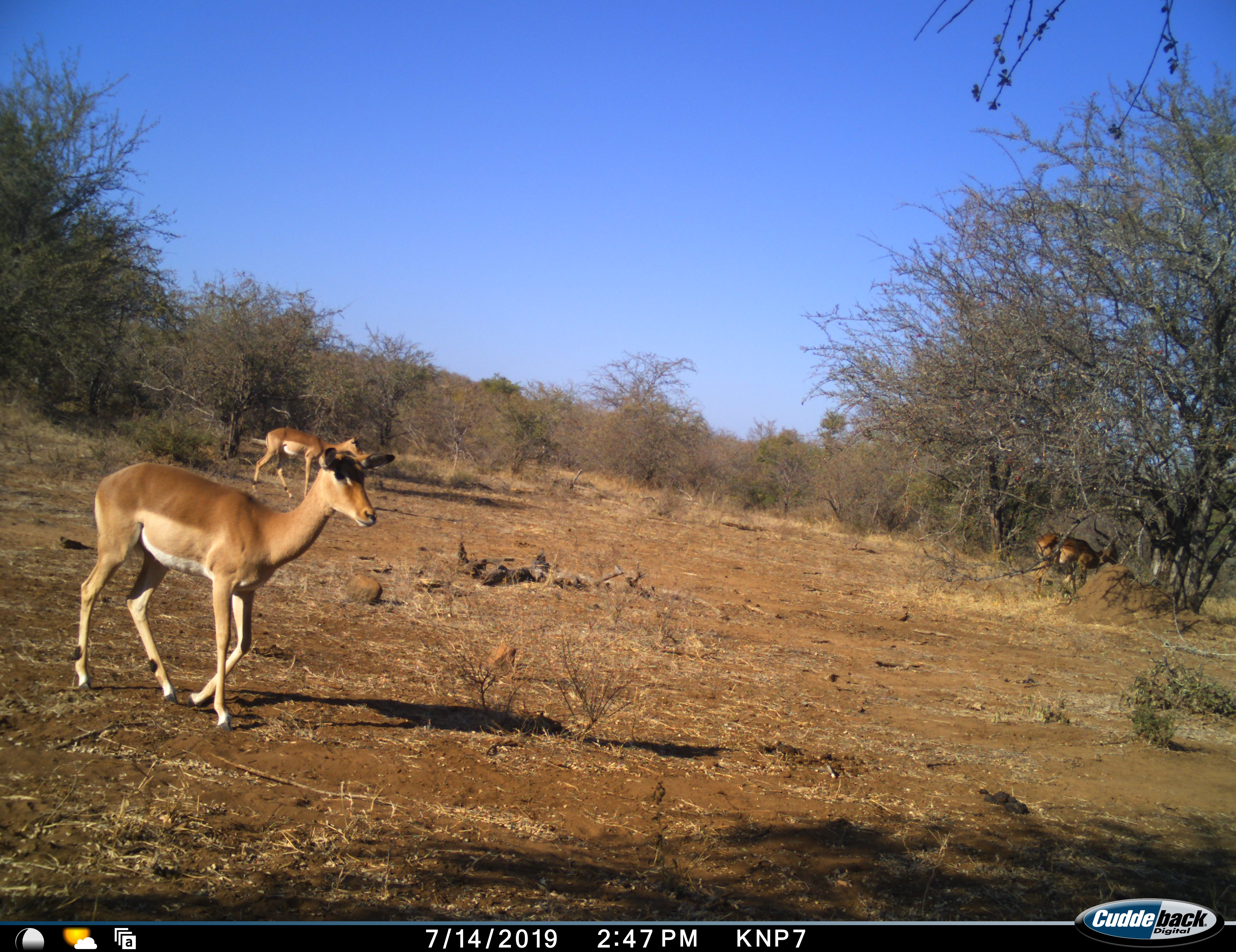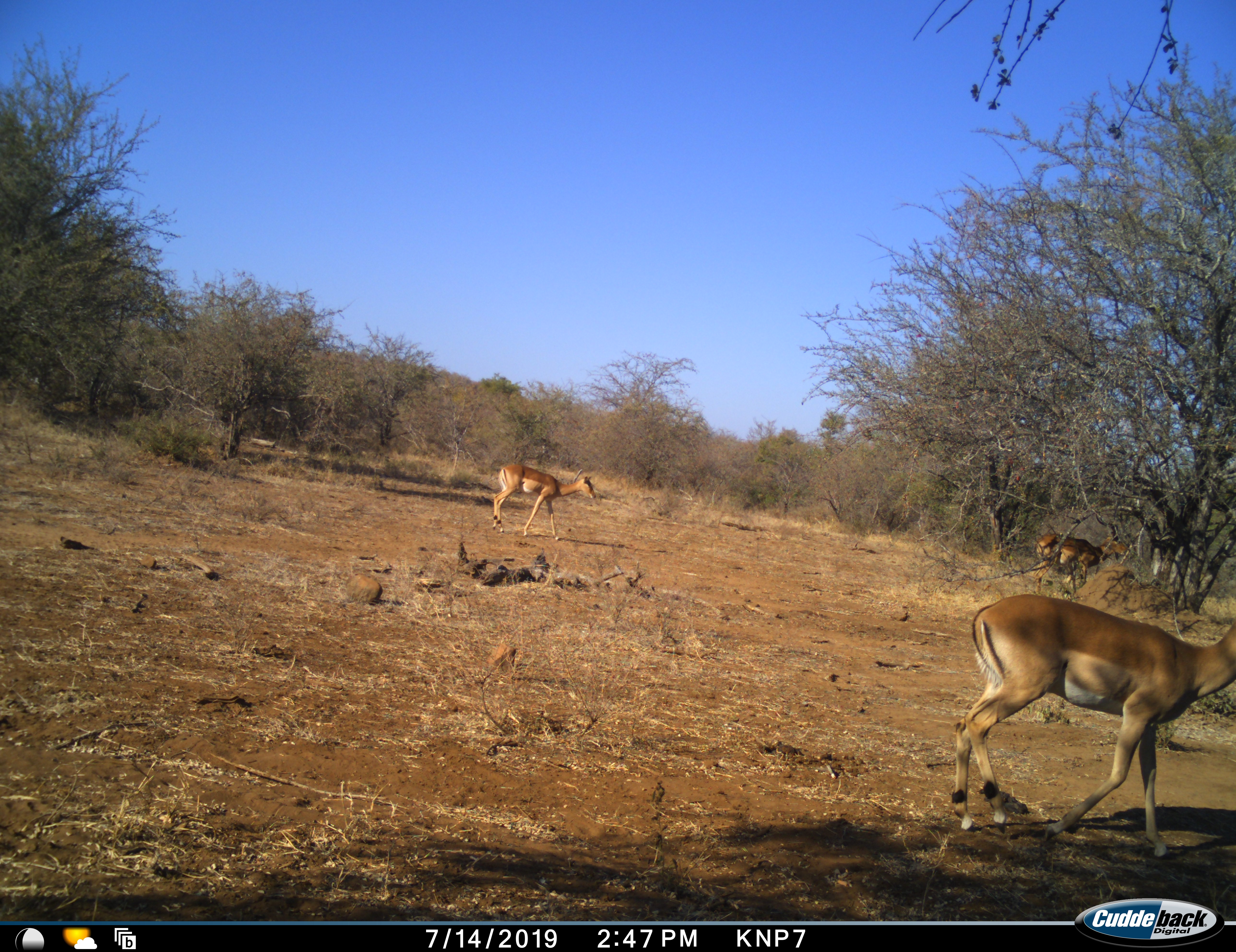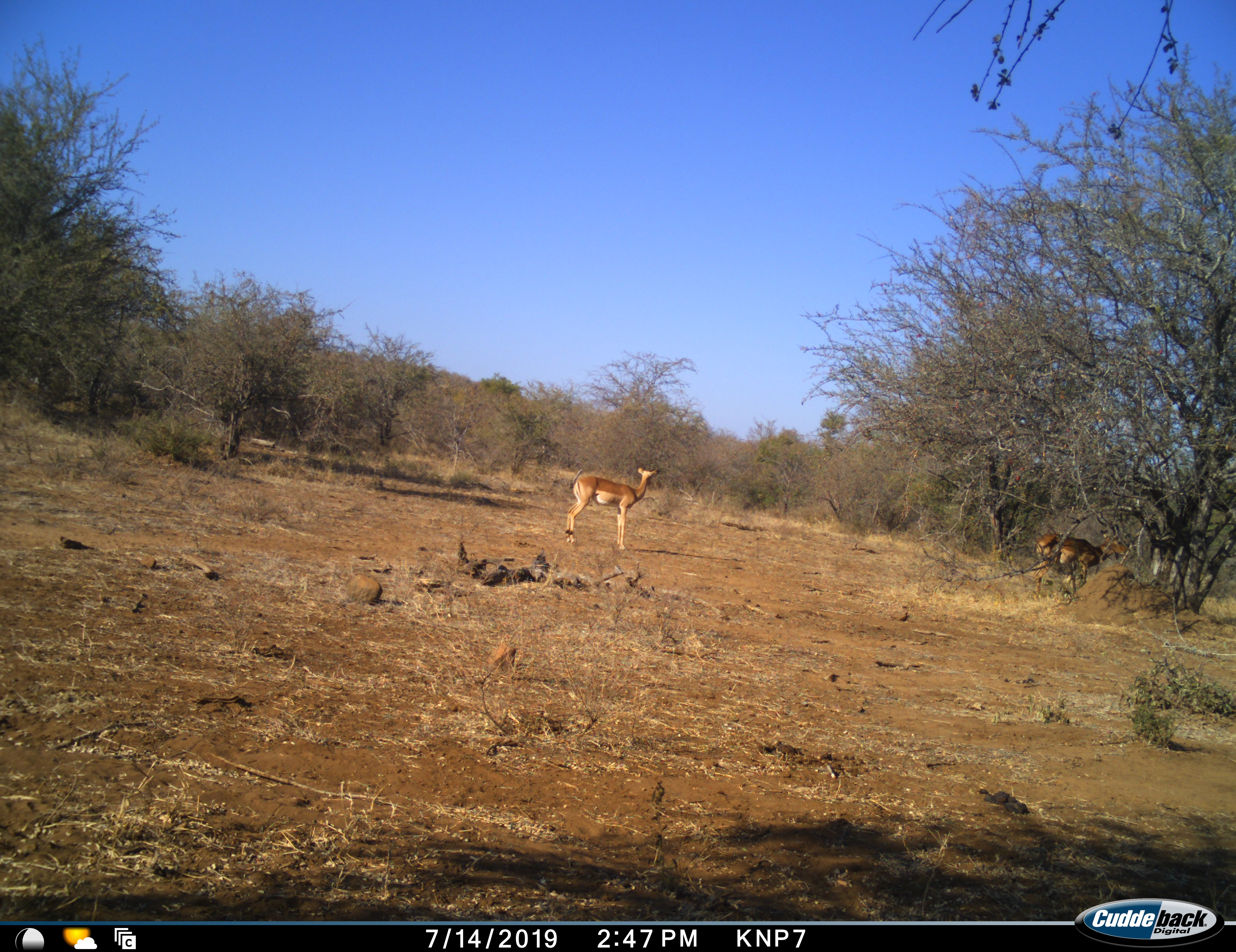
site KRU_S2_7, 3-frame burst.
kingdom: Animalia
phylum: Chordata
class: Mammalia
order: Artiodactyla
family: Bovidae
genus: Aepyceros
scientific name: Aepyceros melampus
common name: impala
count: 3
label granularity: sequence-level